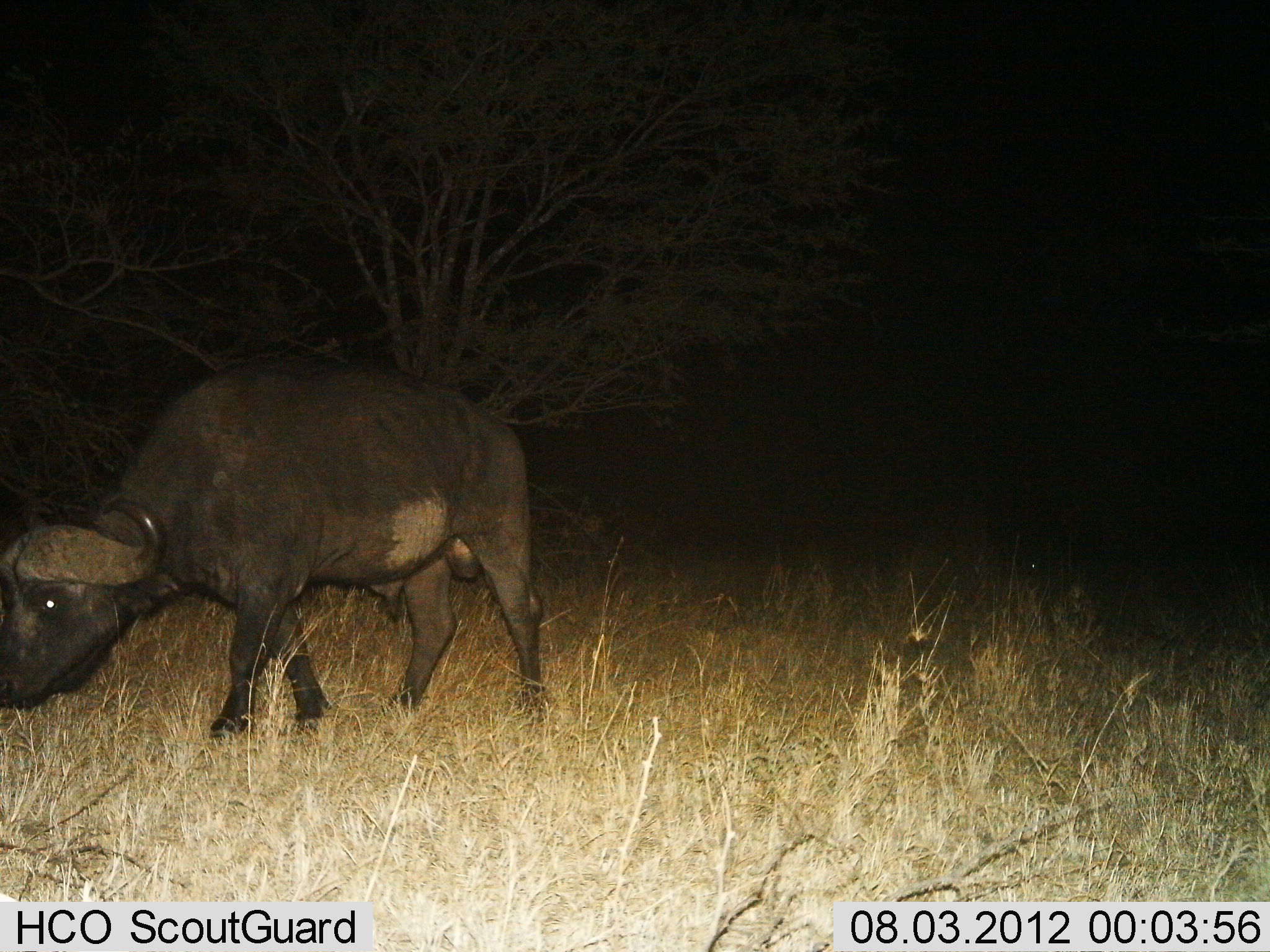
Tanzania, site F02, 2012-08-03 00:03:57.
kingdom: Animalia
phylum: Chordata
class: Mammalia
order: Artiodactyla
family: Bovidae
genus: Syncerus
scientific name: Syncerus caffer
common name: cape buffalo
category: buffalo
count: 1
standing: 40%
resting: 0%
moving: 40%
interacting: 0%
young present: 0%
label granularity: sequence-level